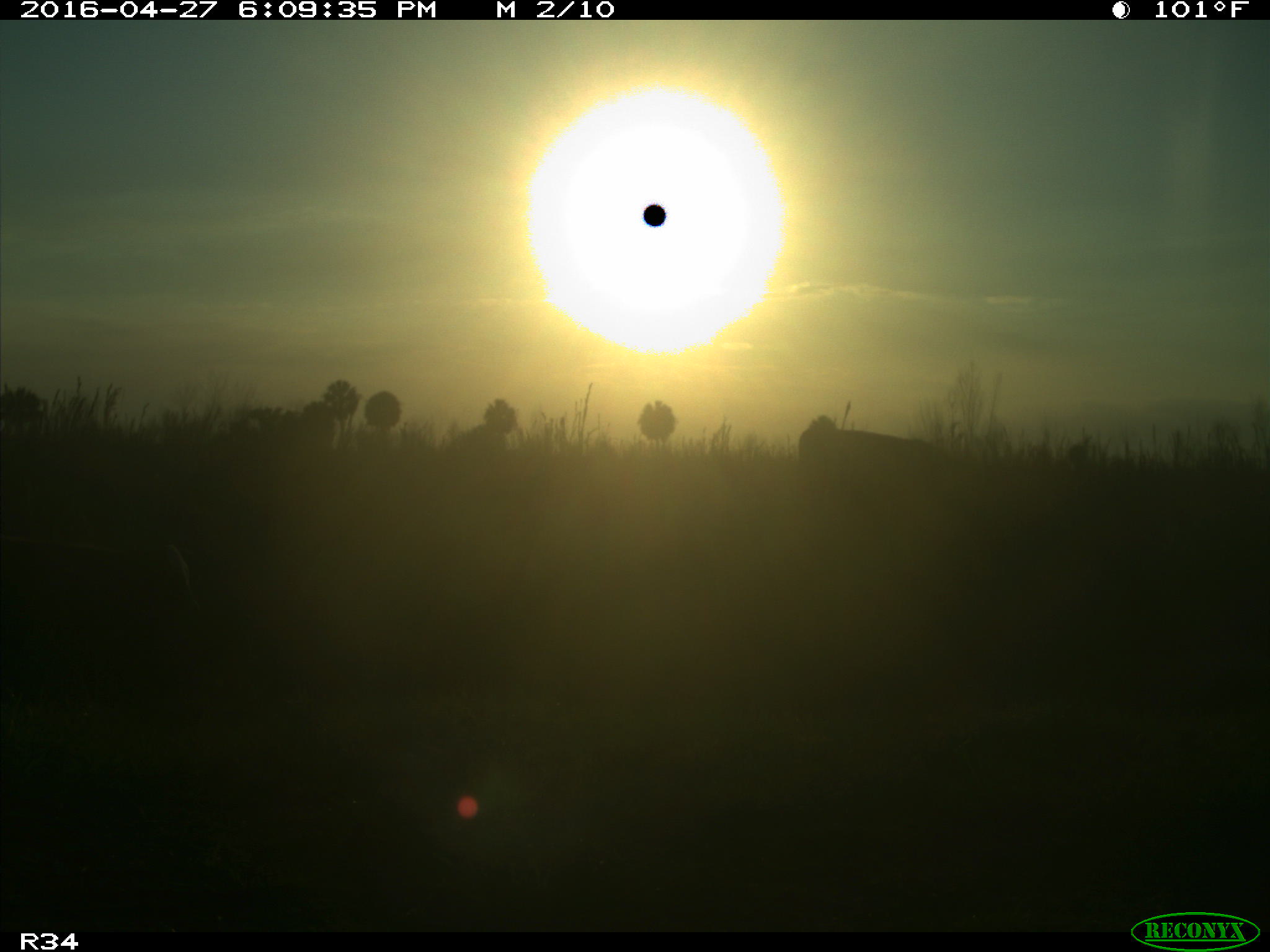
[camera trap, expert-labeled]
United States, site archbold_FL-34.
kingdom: Animalia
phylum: Chordata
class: Mammalia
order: Artiodactyla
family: Bovidae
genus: Bos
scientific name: Bos taurus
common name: domestic cow